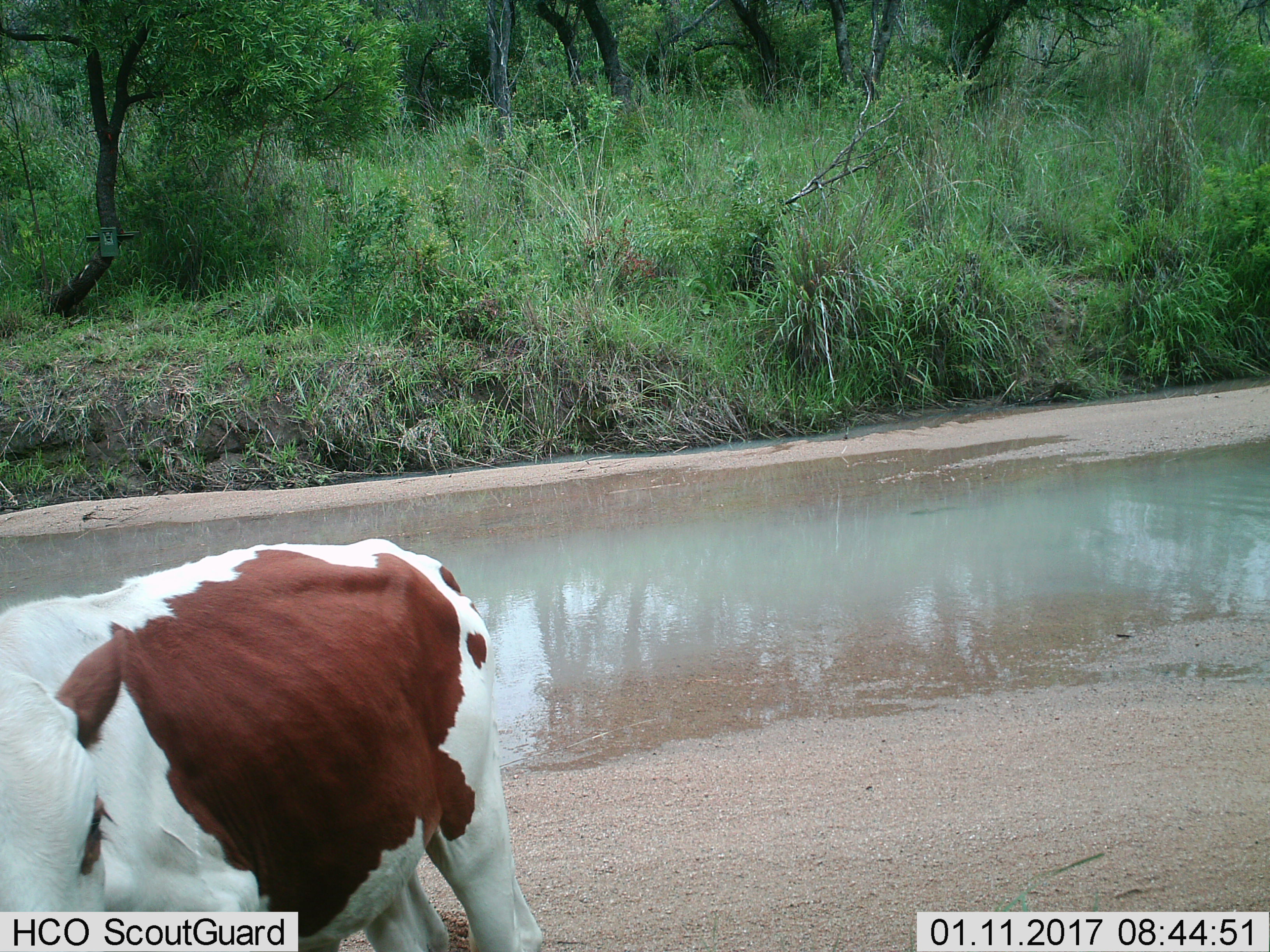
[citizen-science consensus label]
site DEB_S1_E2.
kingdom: Animalia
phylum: Chordata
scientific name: Vertebrata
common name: domestic animal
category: domesticanimal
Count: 1.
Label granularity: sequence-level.